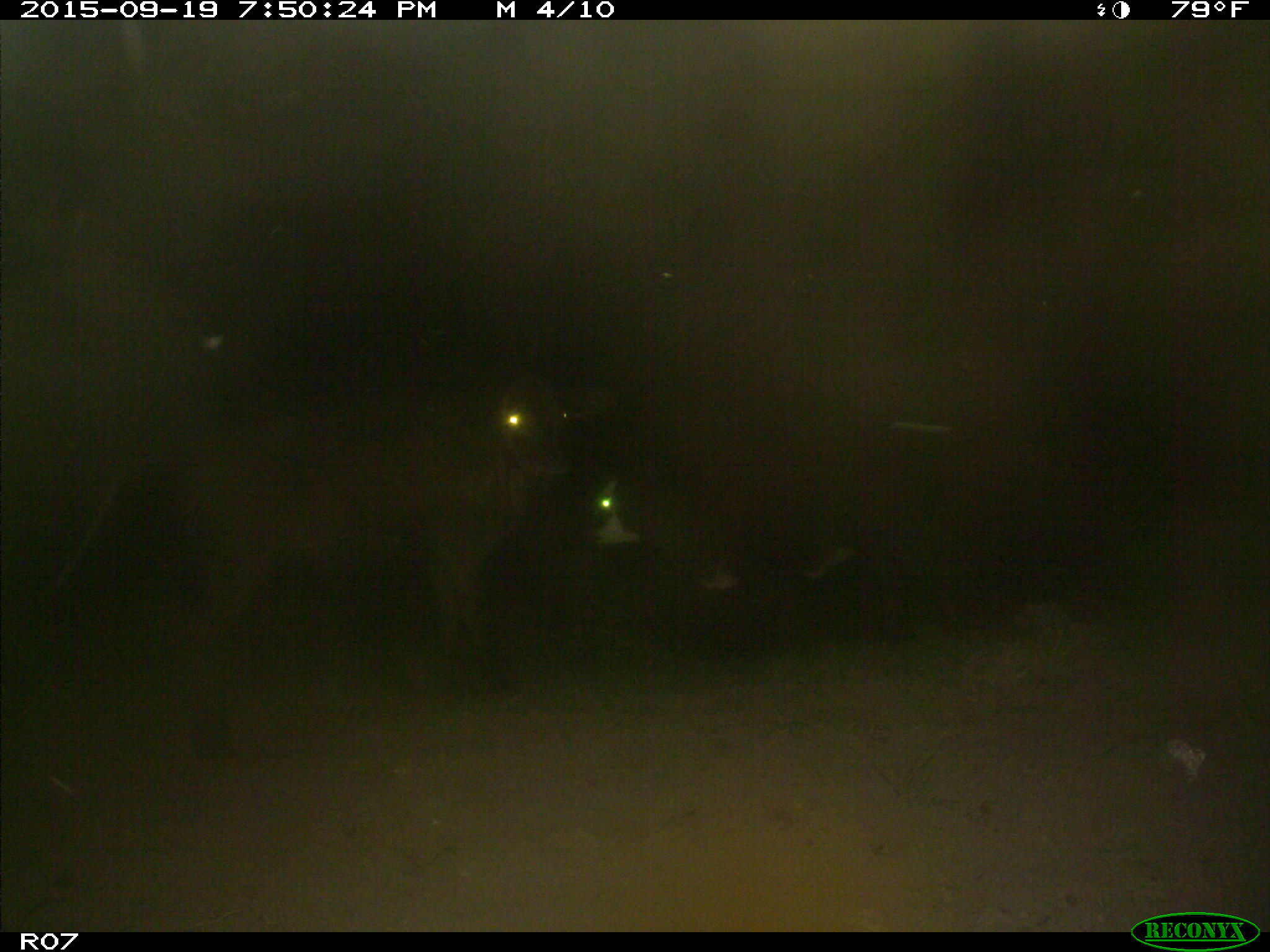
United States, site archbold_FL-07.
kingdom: Animalia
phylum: Chordata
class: Mammalia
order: Artiodactyla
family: Bovidae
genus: Bos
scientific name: Bos taurus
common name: domestic cow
Bos taurus (domestic cow).